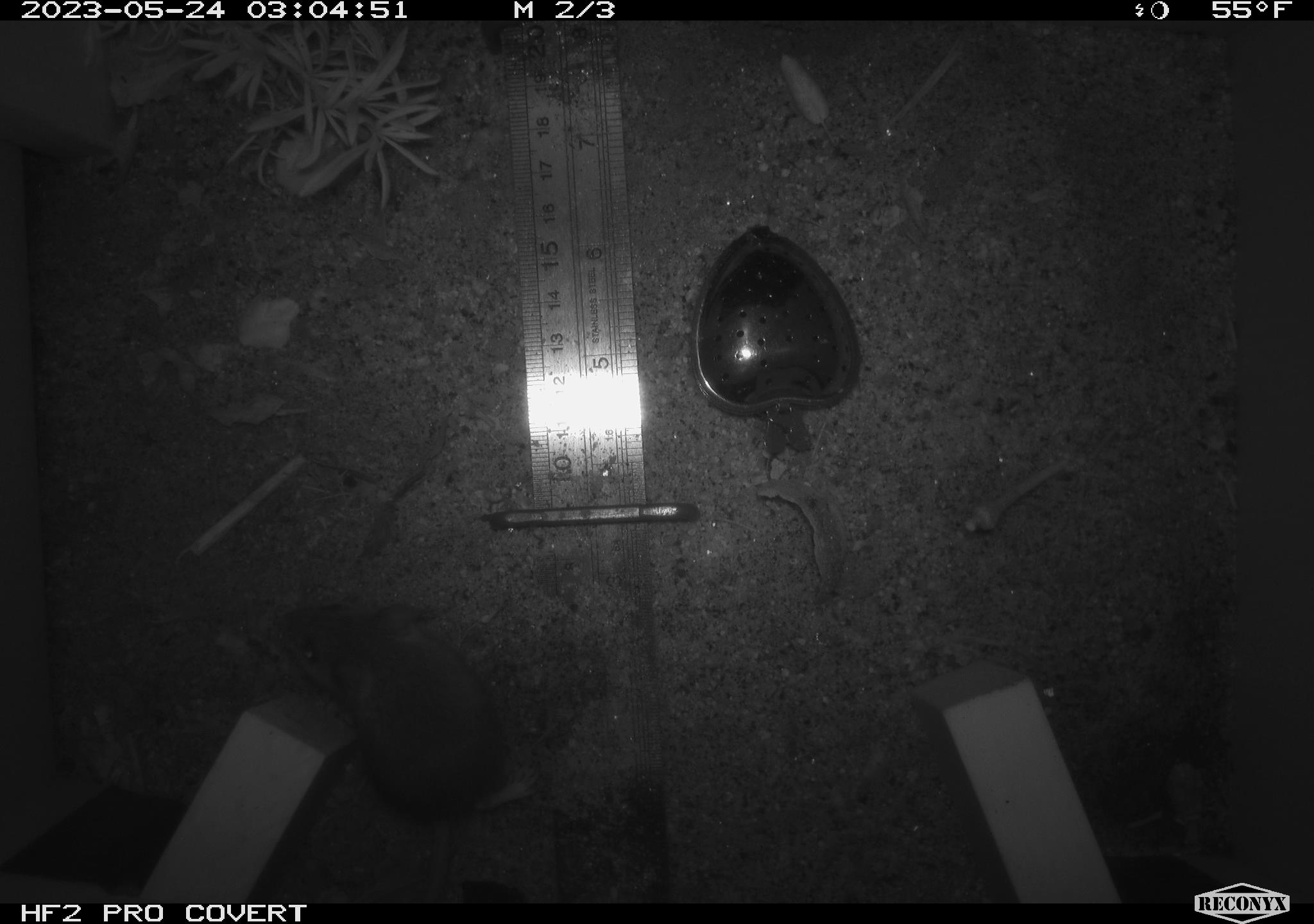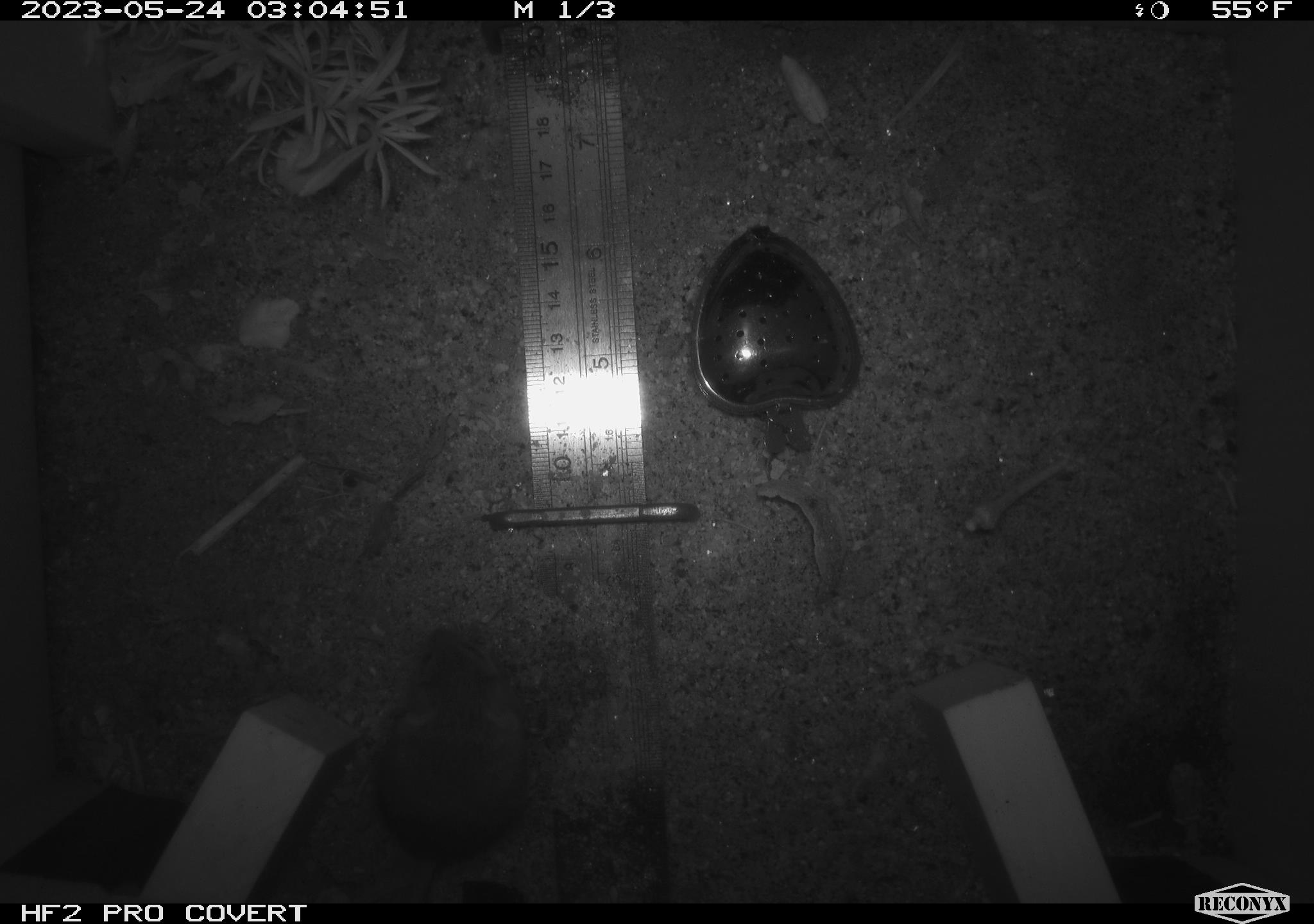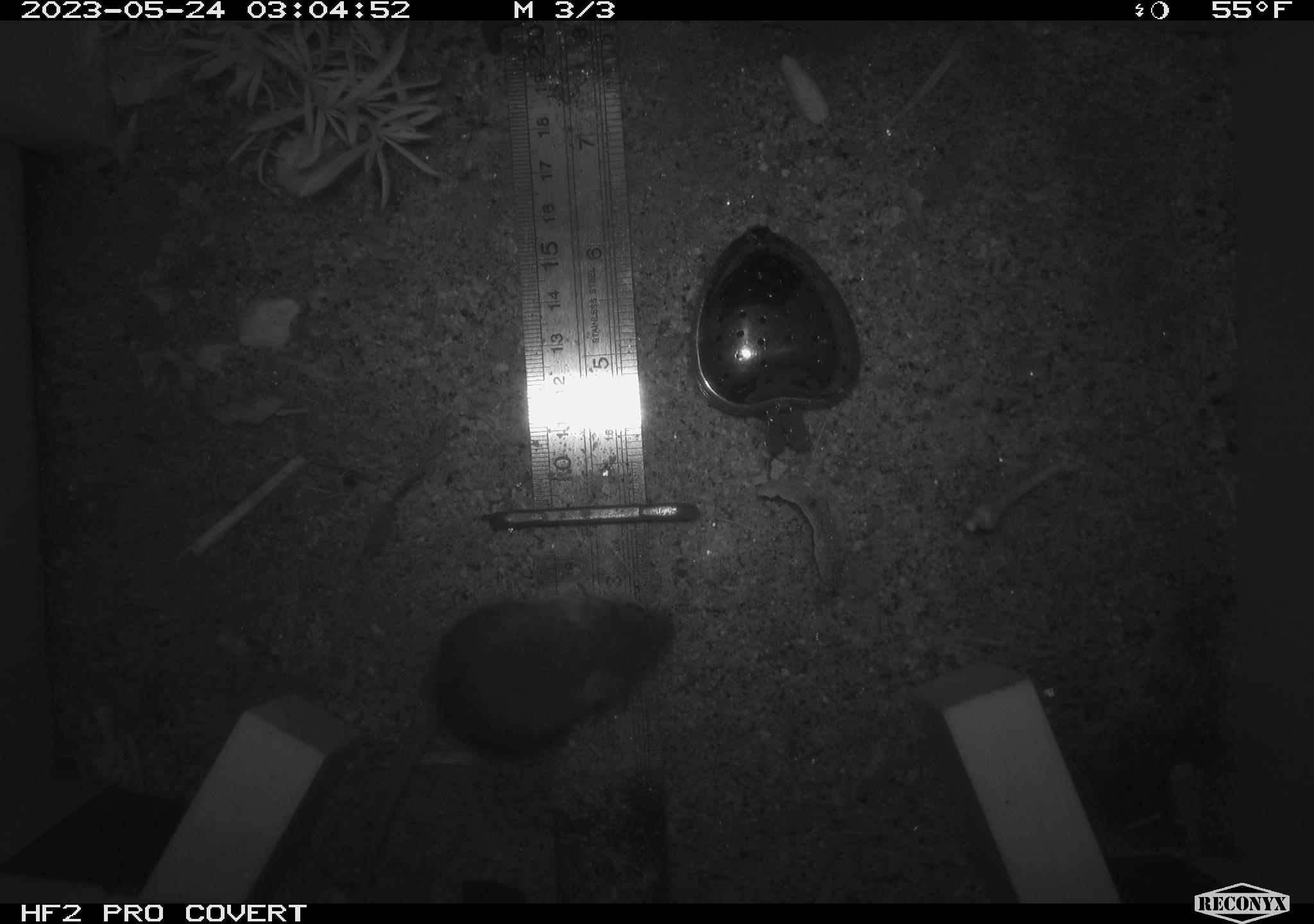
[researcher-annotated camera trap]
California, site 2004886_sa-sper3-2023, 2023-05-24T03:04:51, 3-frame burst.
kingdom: Animalia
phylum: Chordata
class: Mammalia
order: Rodentia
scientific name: Rodentia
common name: mouse species